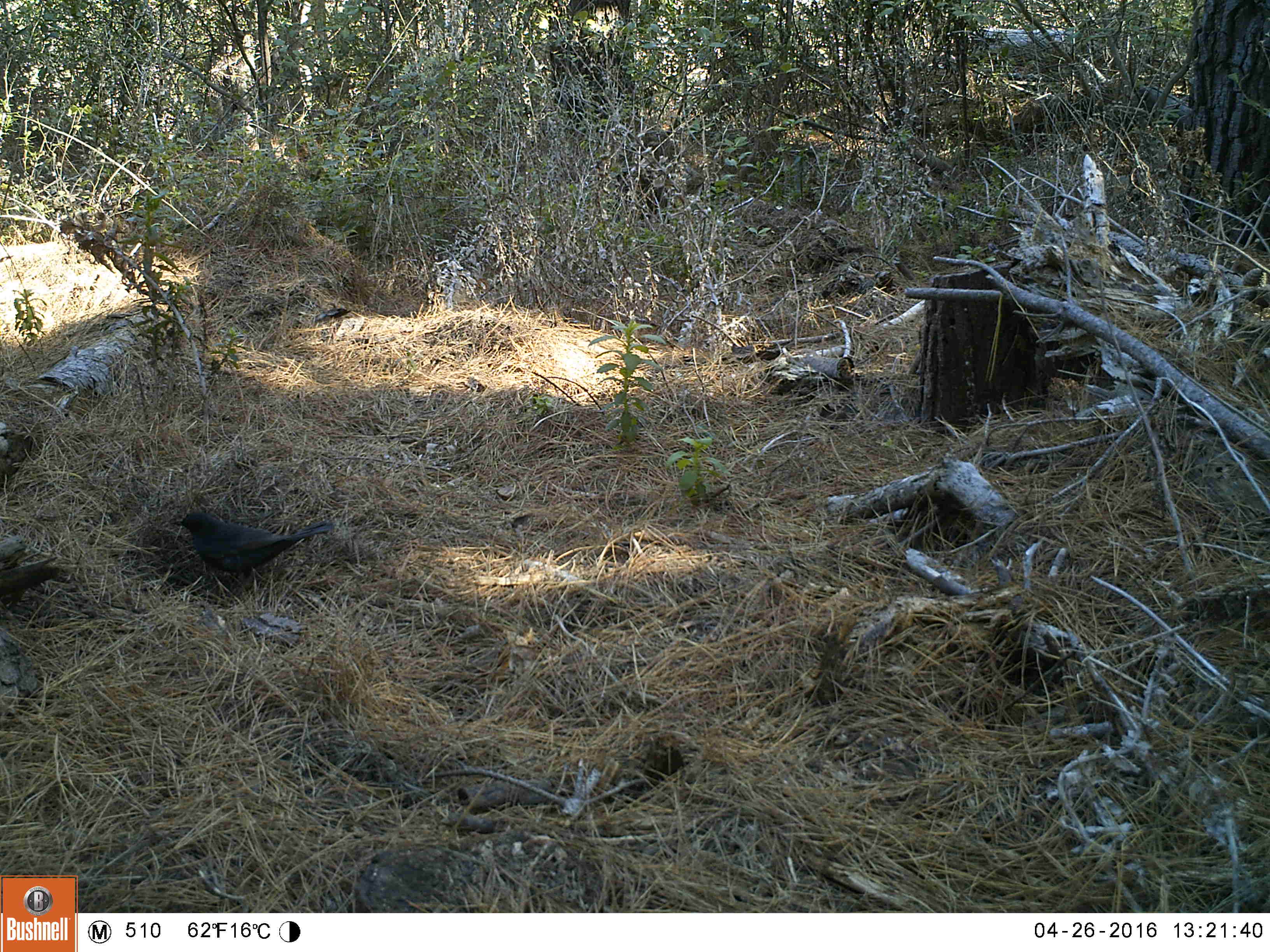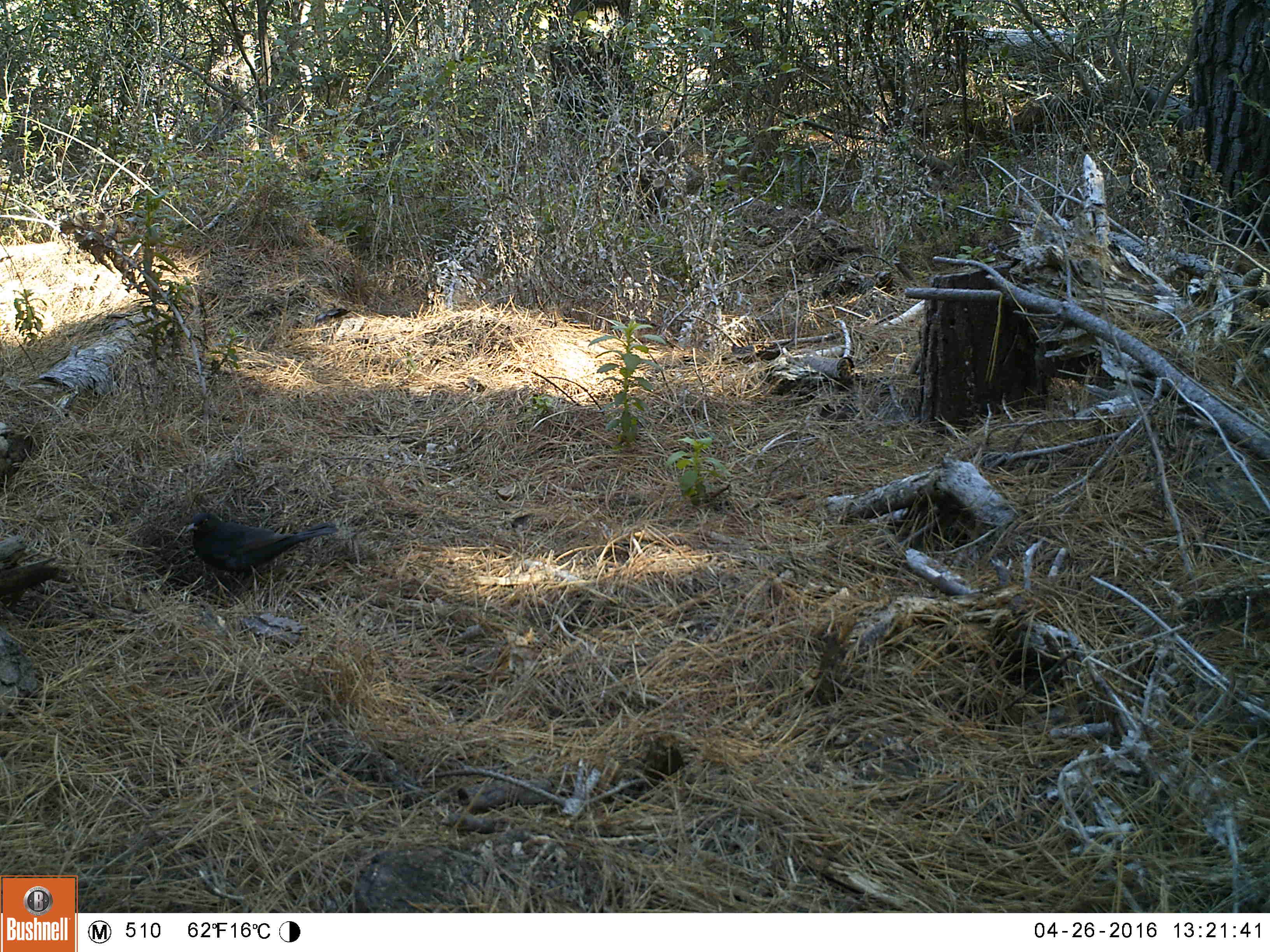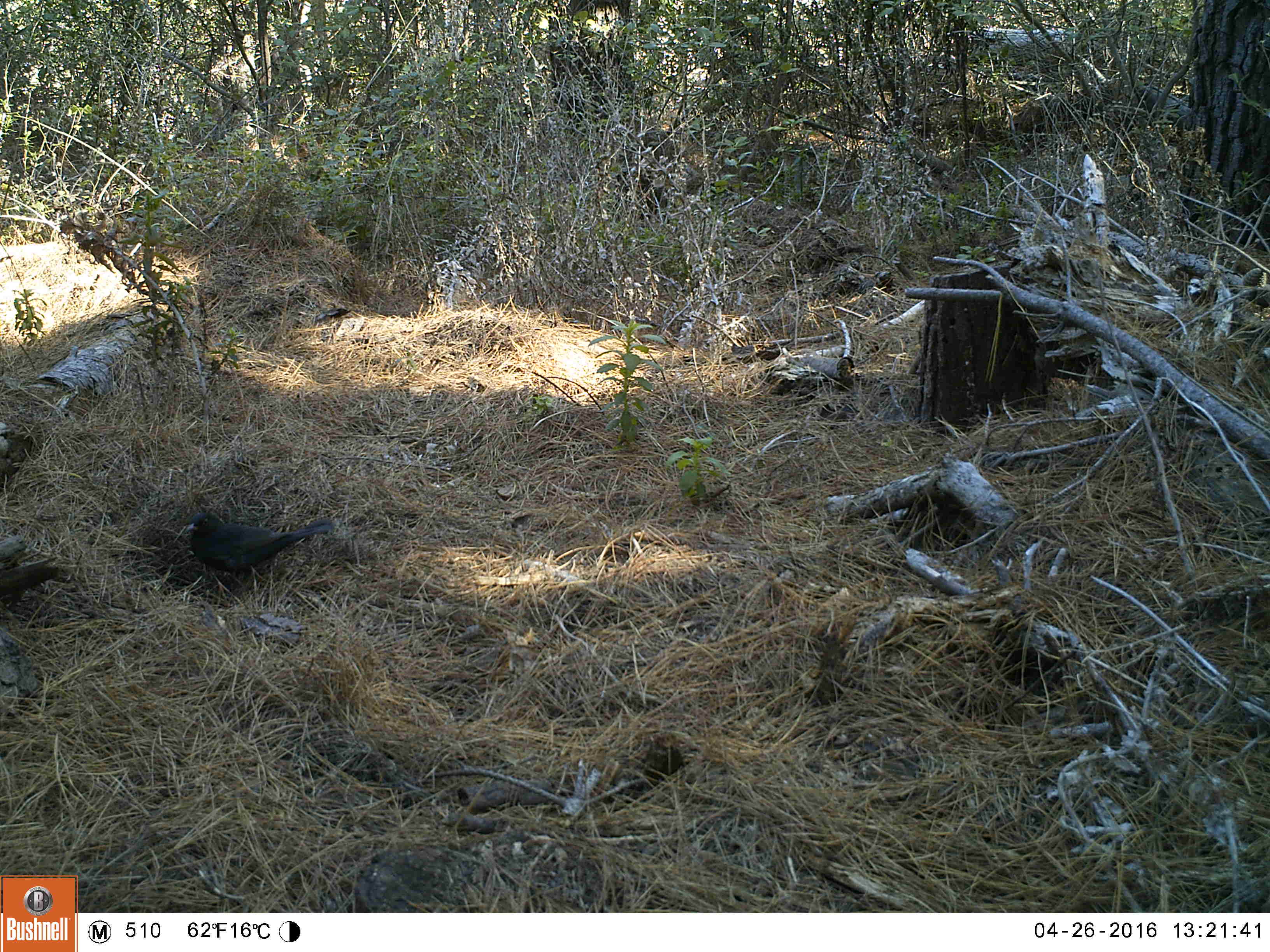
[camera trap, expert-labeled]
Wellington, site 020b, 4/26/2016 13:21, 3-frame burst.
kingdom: Animalia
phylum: Chordata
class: Aves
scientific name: Aves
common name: bird